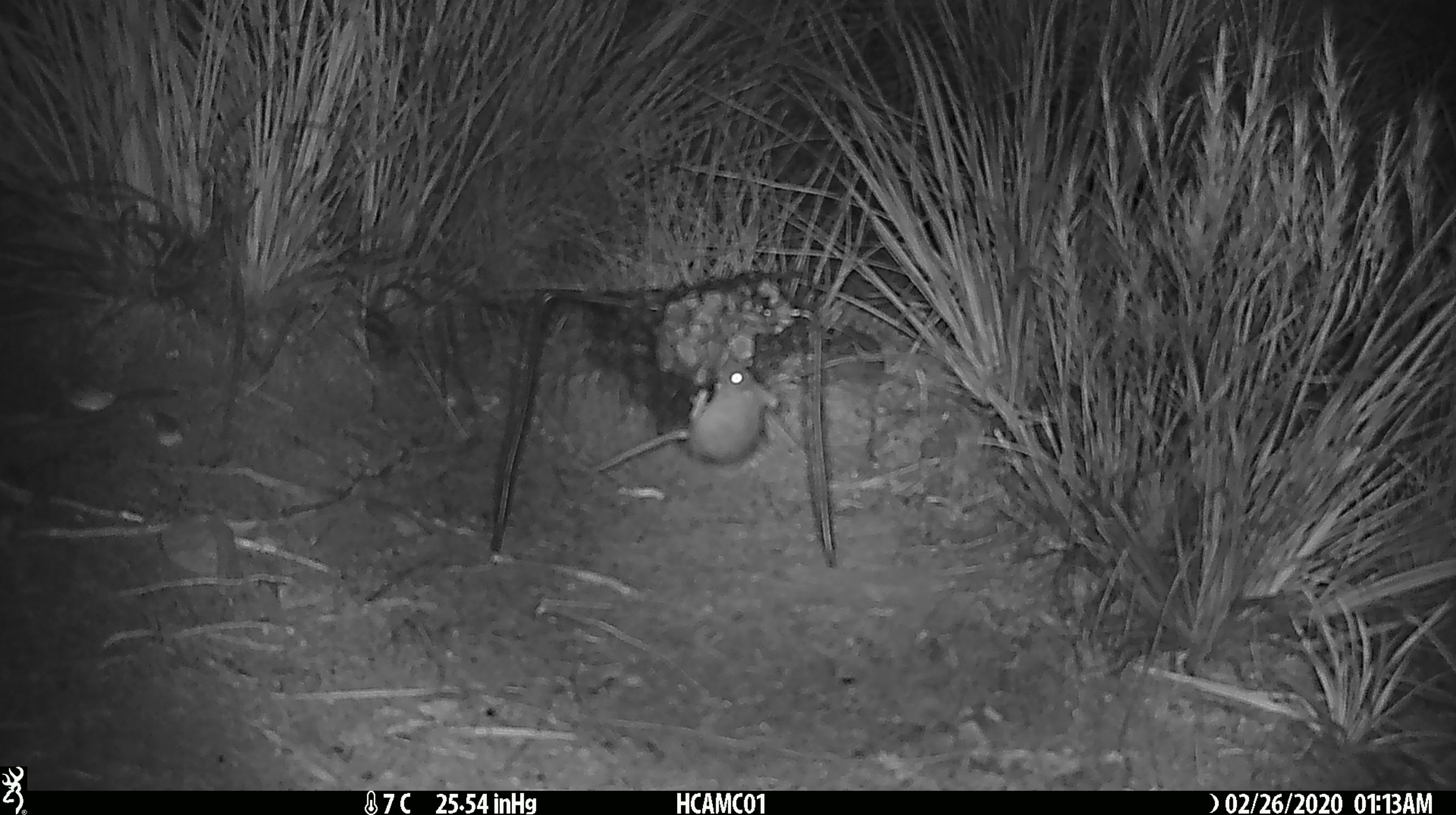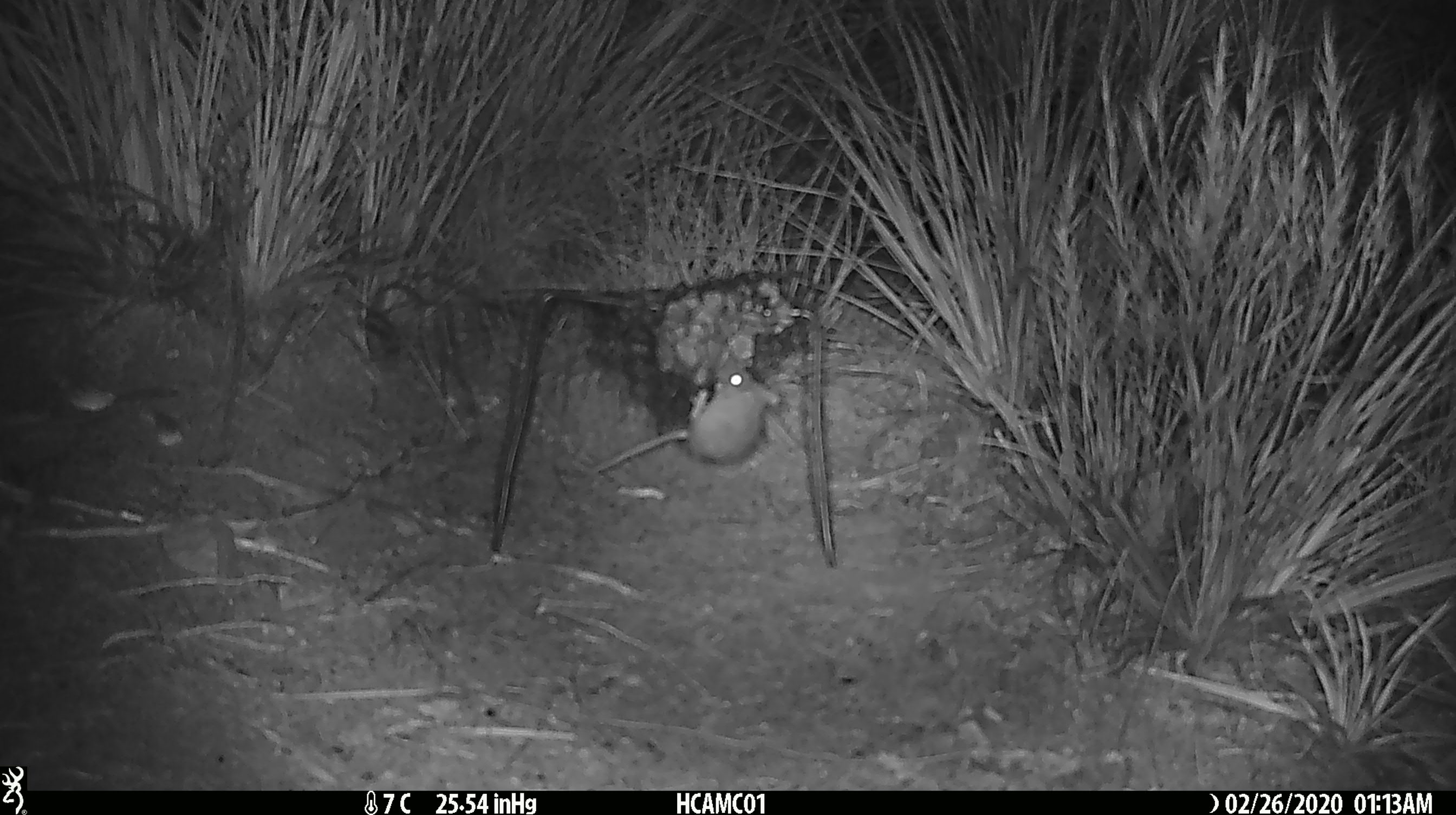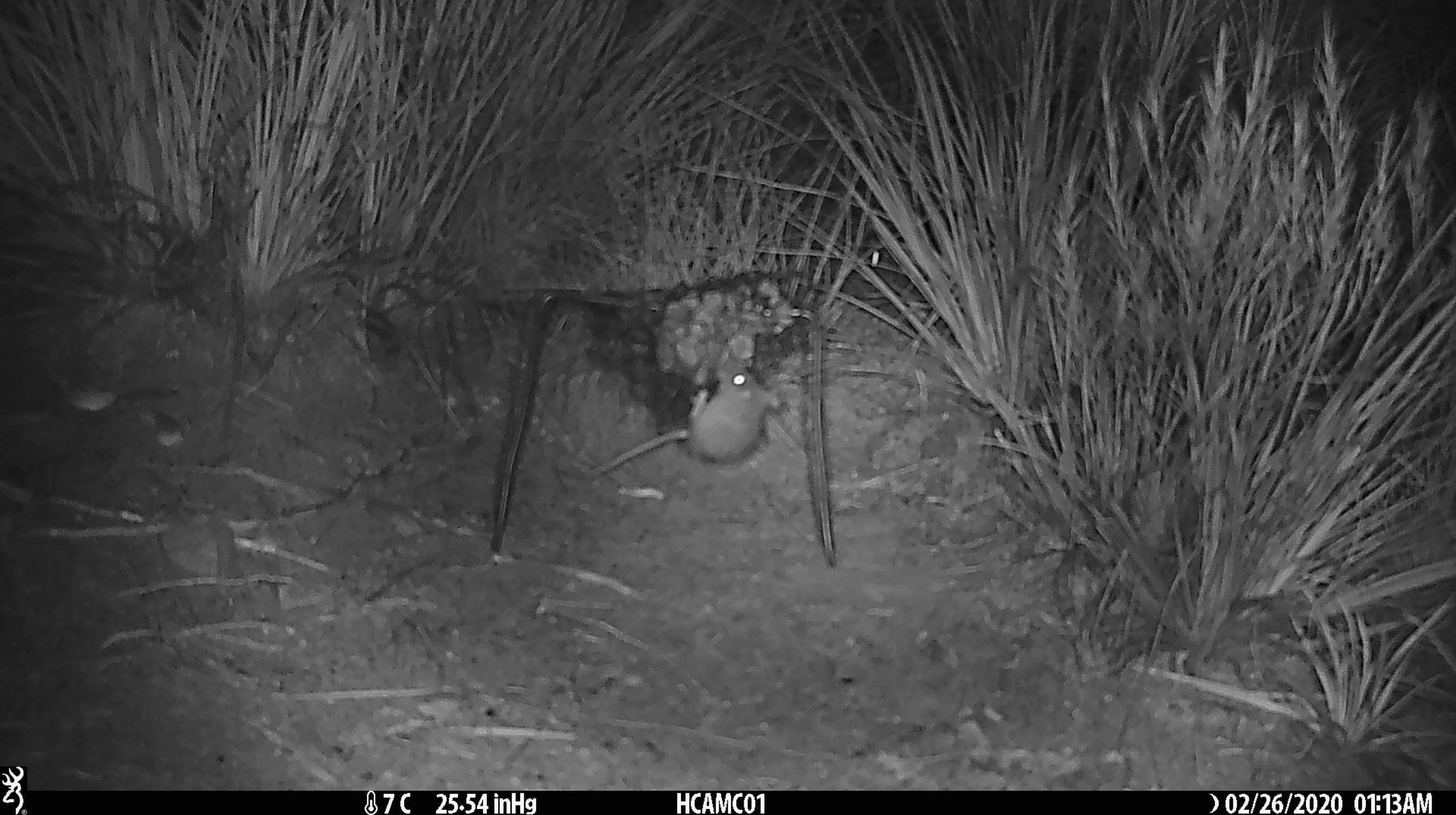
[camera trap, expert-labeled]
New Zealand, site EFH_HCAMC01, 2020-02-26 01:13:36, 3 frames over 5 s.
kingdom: Animalia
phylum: Chordata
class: Mammalia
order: Rodentia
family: Muridae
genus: Mus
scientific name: Mus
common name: mouse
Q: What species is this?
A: Mouse (Mus).